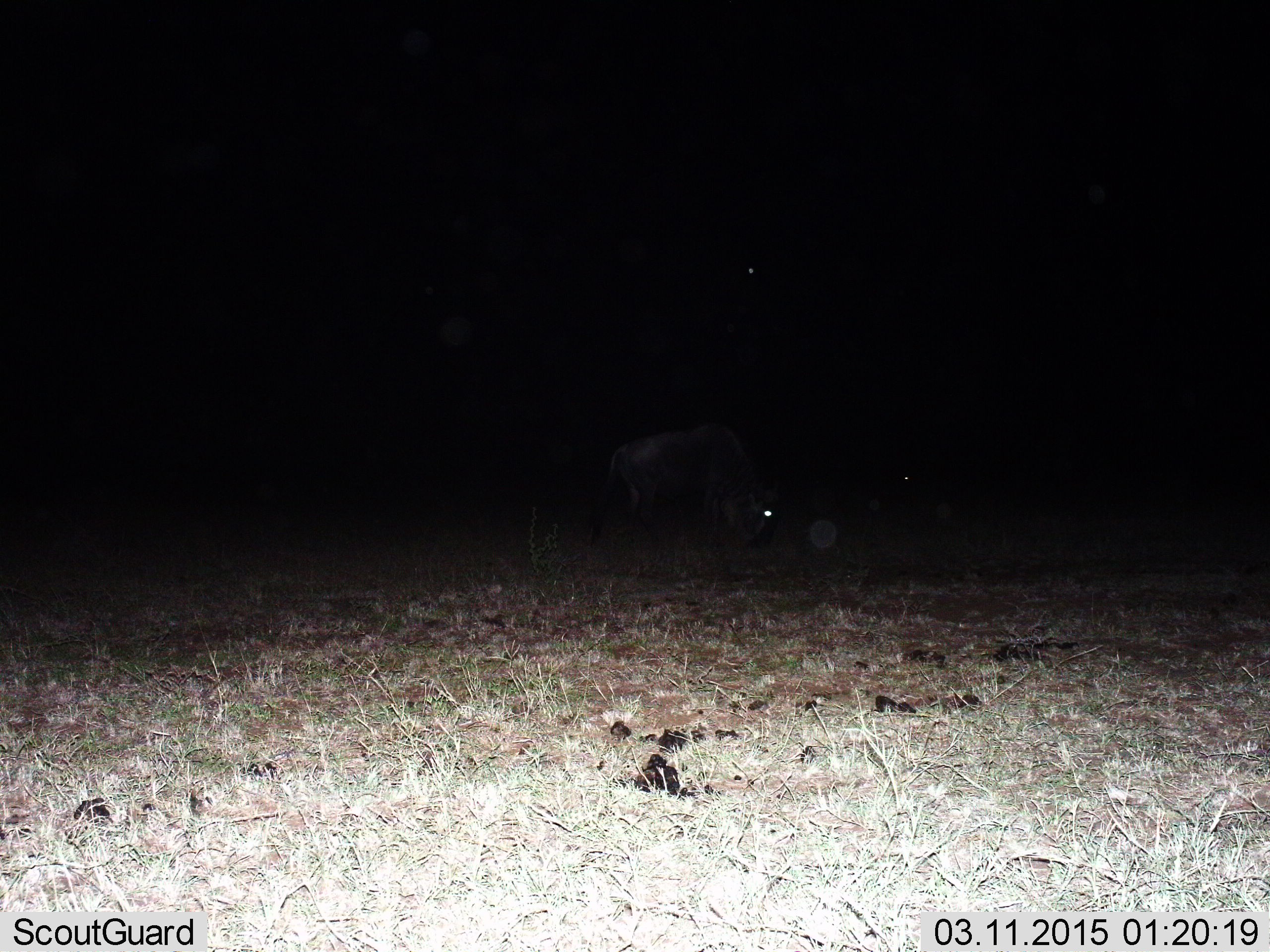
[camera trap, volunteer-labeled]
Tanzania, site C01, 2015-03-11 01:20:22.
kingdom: Animalia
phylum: Chordata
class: Mammalia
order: Artiodactyla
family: Bovidae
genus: Connochaetes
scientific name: Connochaetes taurinus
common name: blue wildebeest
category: wildebeest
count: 1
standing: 40%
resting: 0%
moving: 0%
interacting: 0%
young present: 0%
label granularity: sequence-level